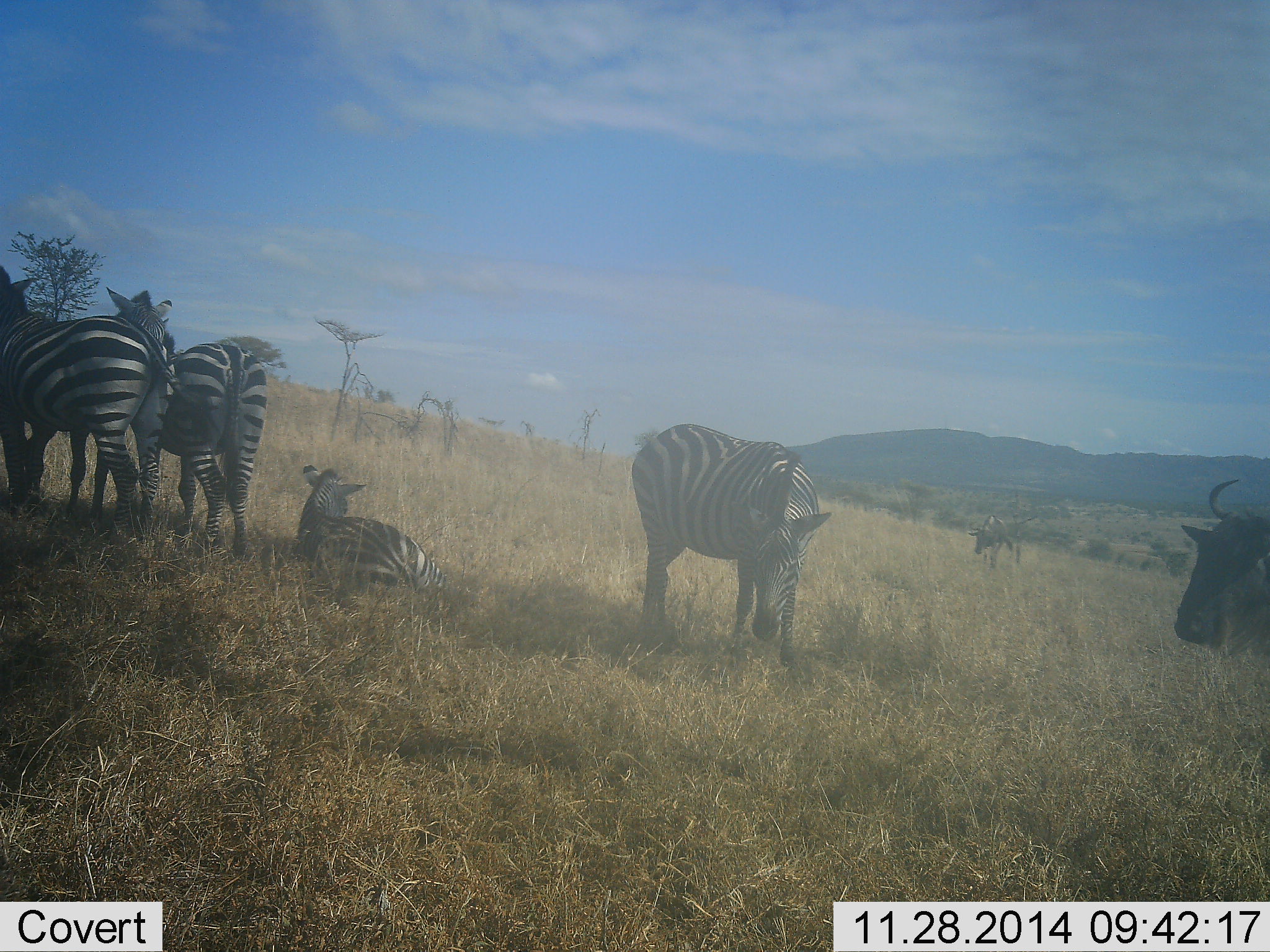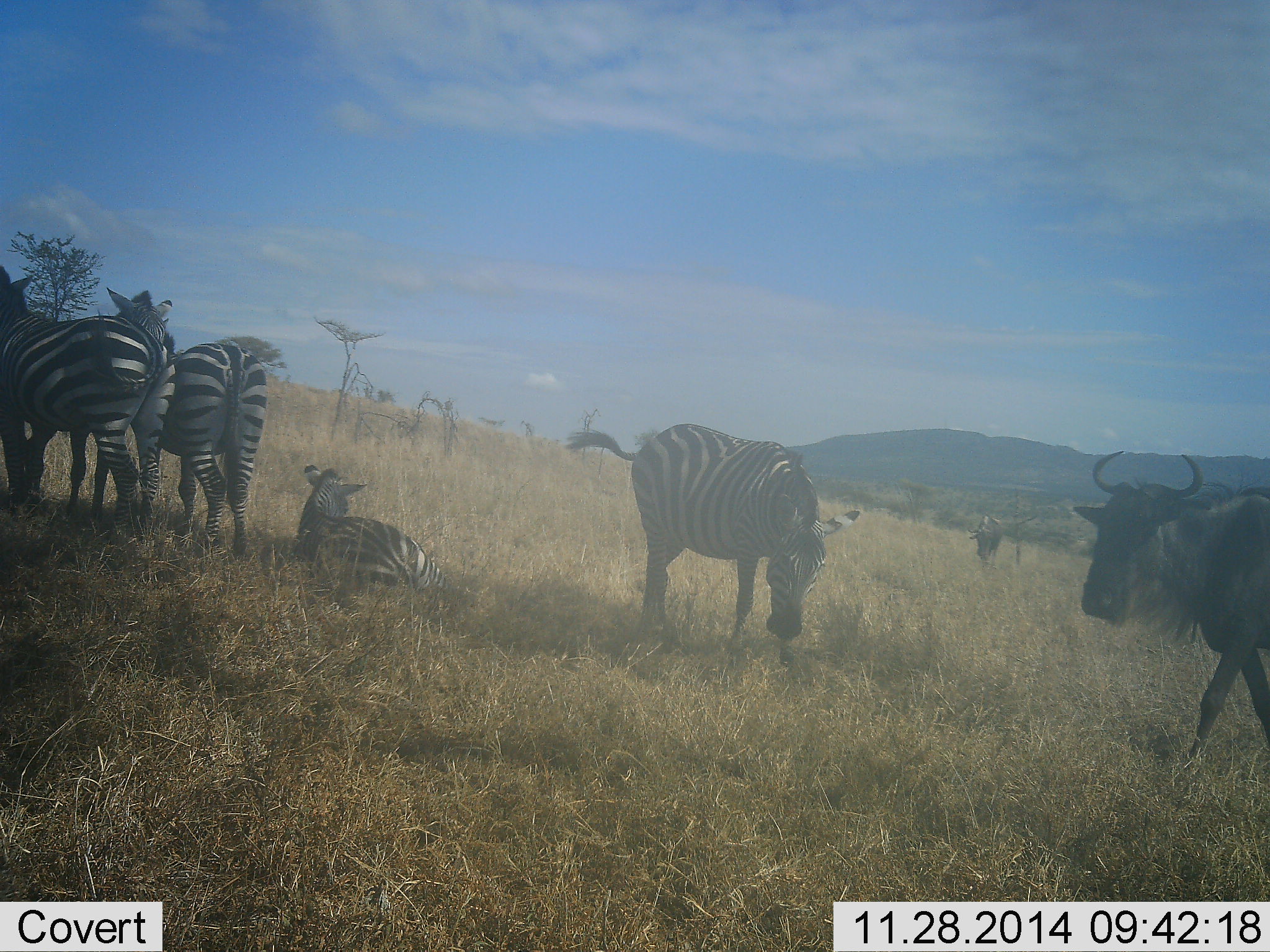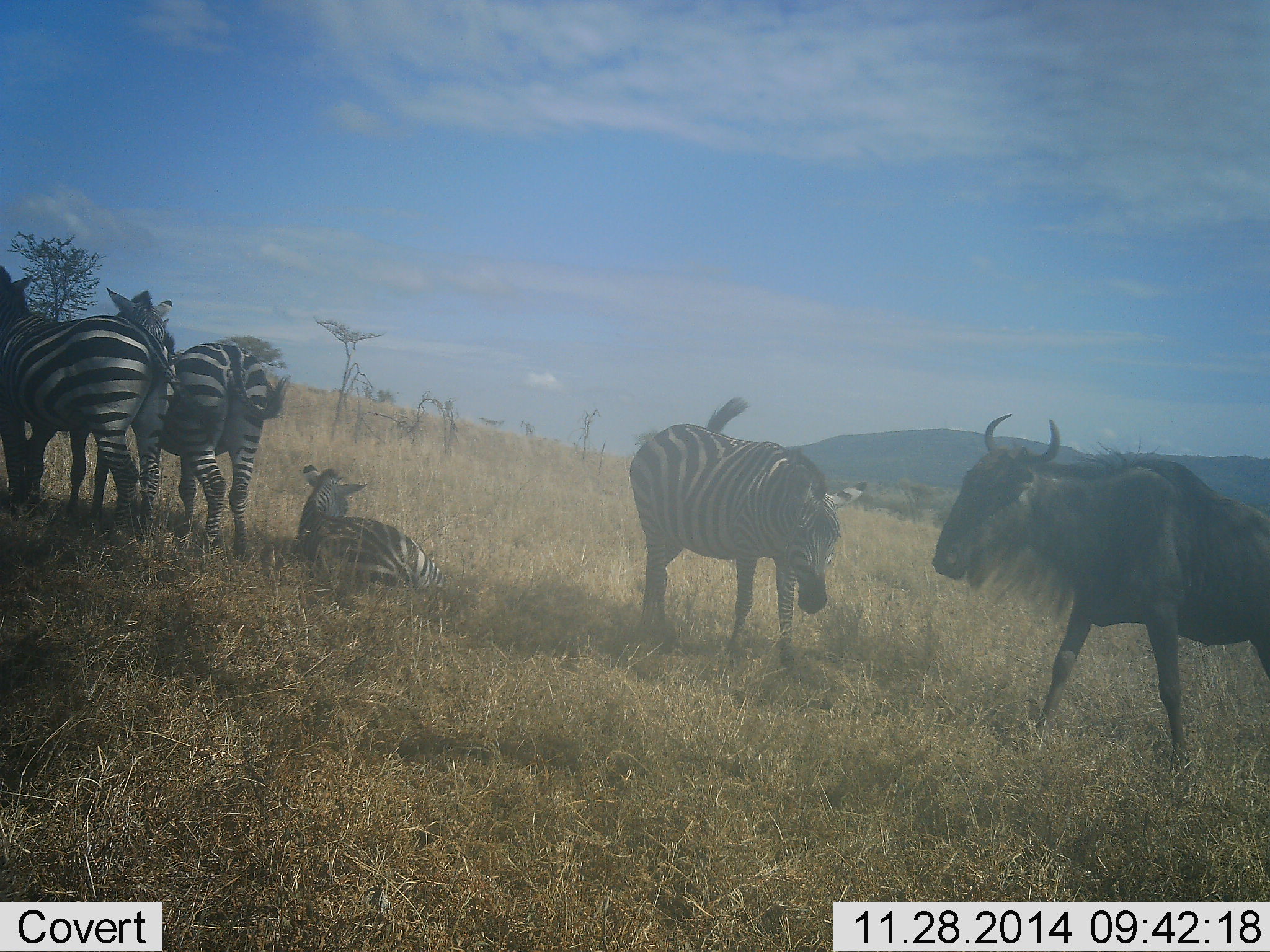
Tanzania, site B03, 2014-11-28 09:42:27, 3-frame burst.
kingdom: Animalia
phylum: Chordata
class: Mammalia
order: Artiodactyla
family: Bovidae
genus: Connochaetes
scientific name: Connochaetes taurinus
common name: blue wildebeest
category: wildebeest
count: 2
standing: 36%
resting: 0%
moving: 82%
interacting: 0%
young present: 0%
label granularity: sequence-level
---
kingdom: Animalia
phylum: Chordata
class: Mammalia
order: Perissodactyla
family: Equidae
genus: Equus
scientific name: Equus quagga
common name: plains zebra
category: zebra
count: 4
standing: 85%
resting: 85%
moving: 0%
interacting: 8%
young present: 8%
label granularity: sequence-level